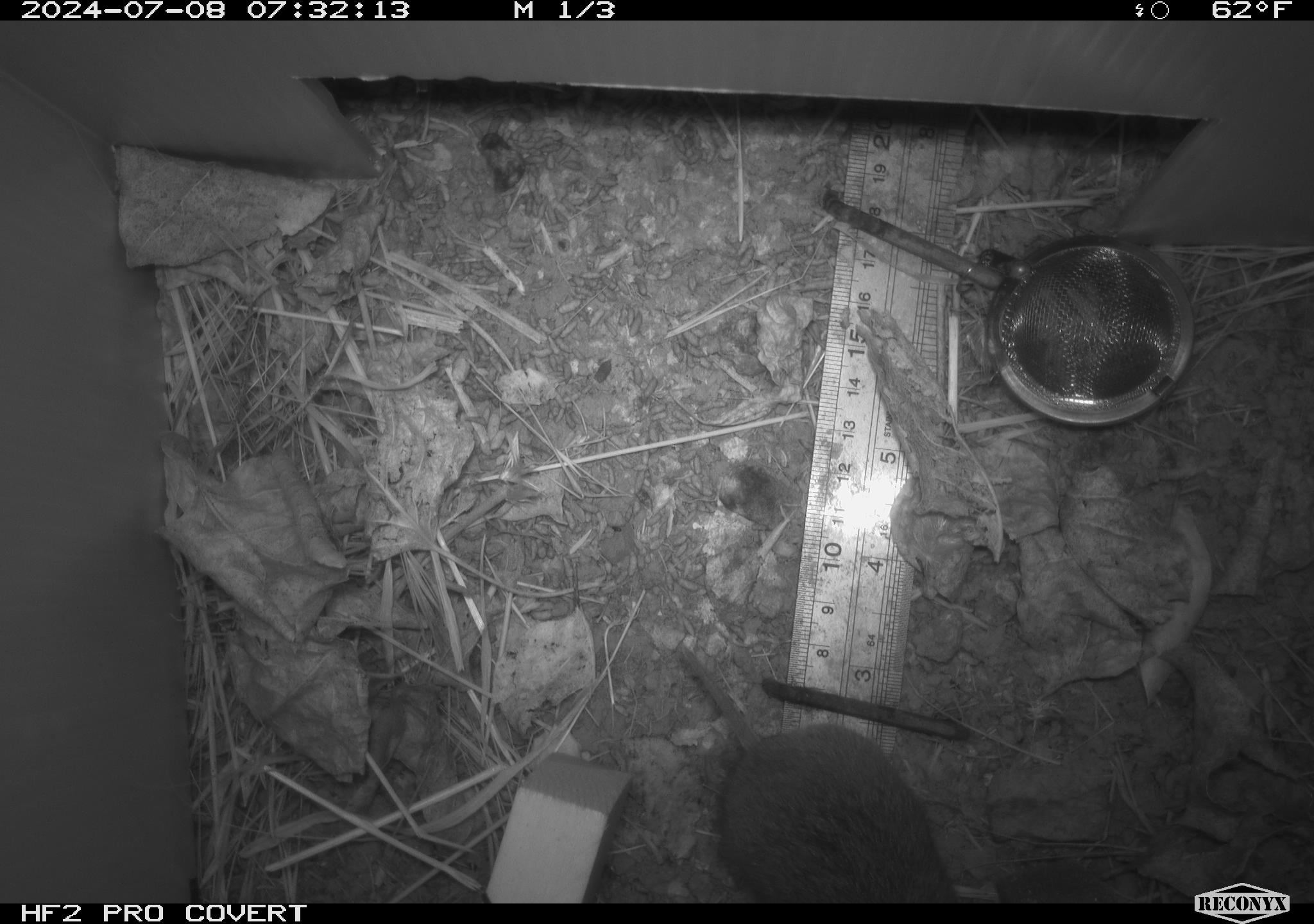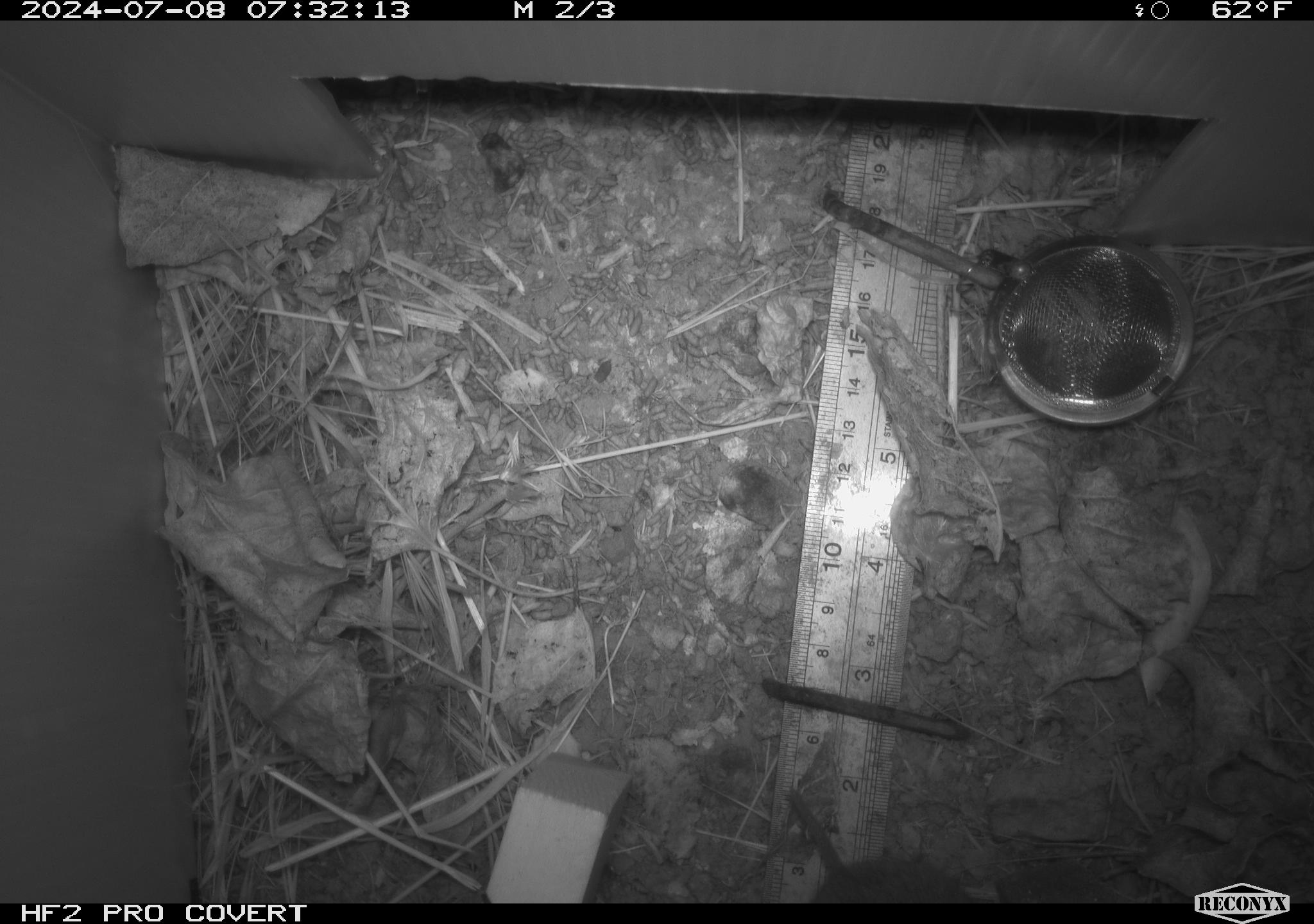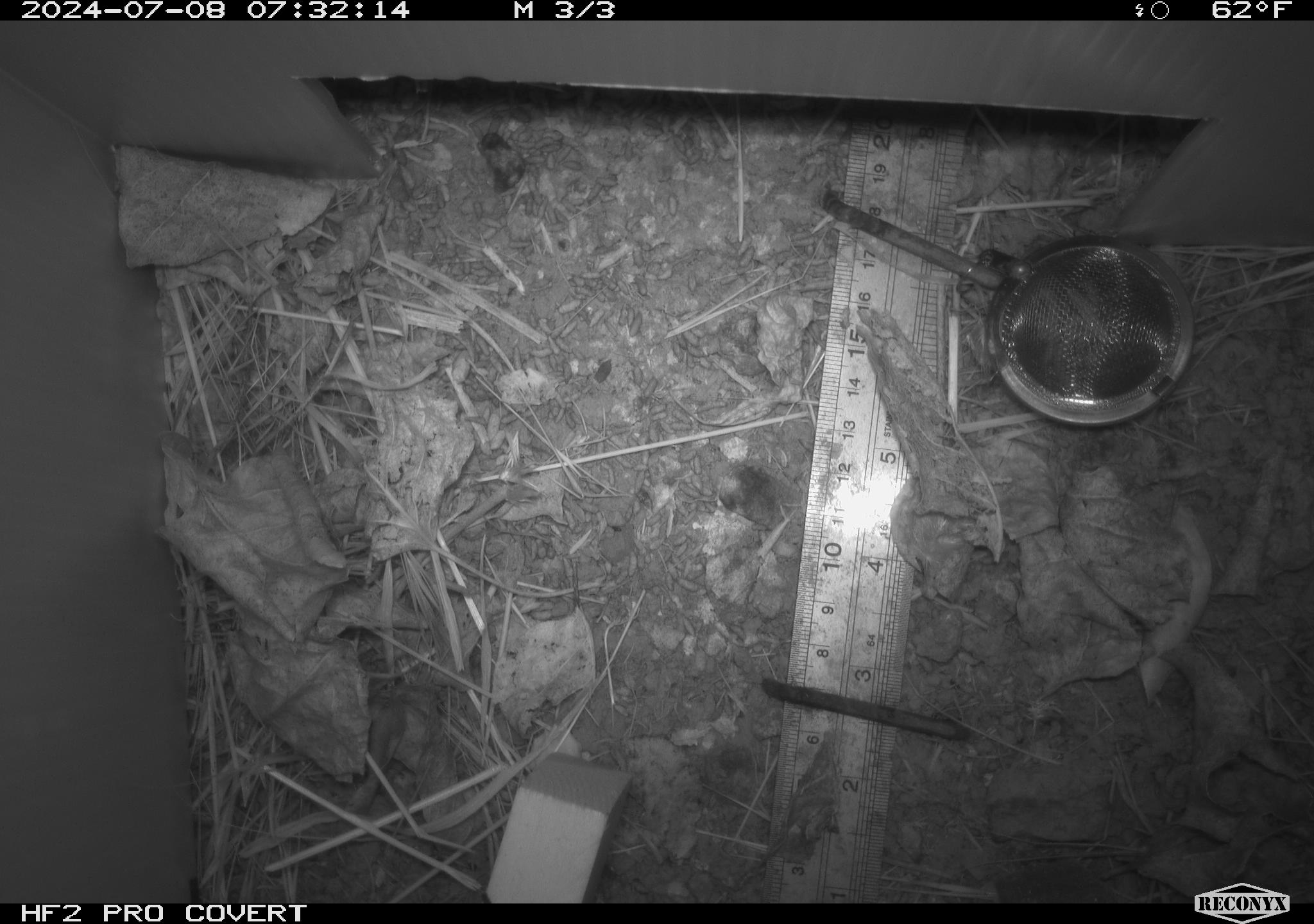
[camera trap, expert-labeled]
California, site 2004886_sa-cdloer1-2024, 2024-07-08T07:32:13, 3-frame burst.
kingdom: Animalia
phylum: Chordata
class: Mammalia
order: Rodentia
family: Cricetidae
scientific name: Arvicolinae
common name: voles, lemmings, and muskrats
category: arvicolinae subfamily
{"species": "arvicolinae subfamily (voles, lemmings, and muskrats) (Arvicolinae)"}